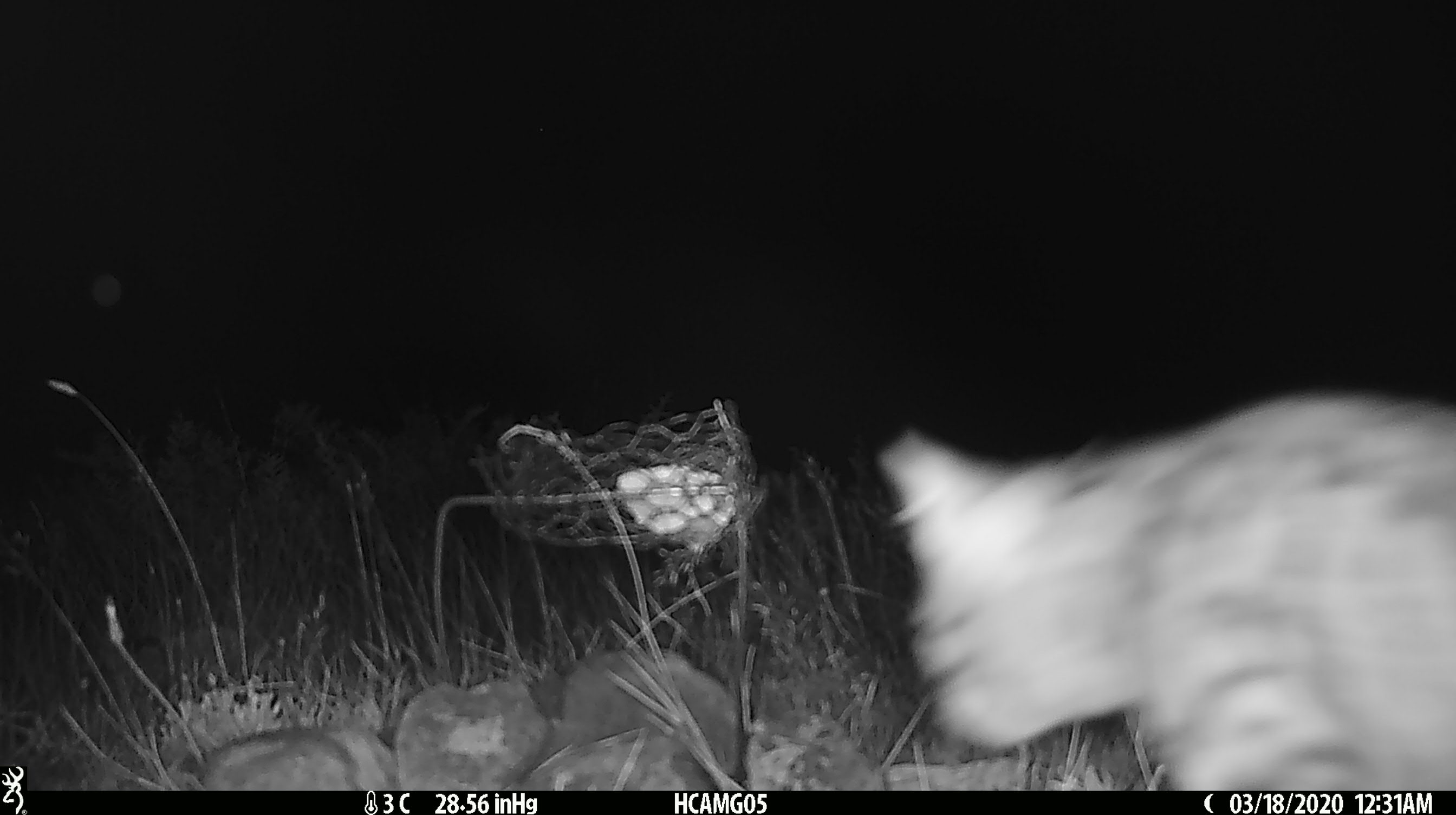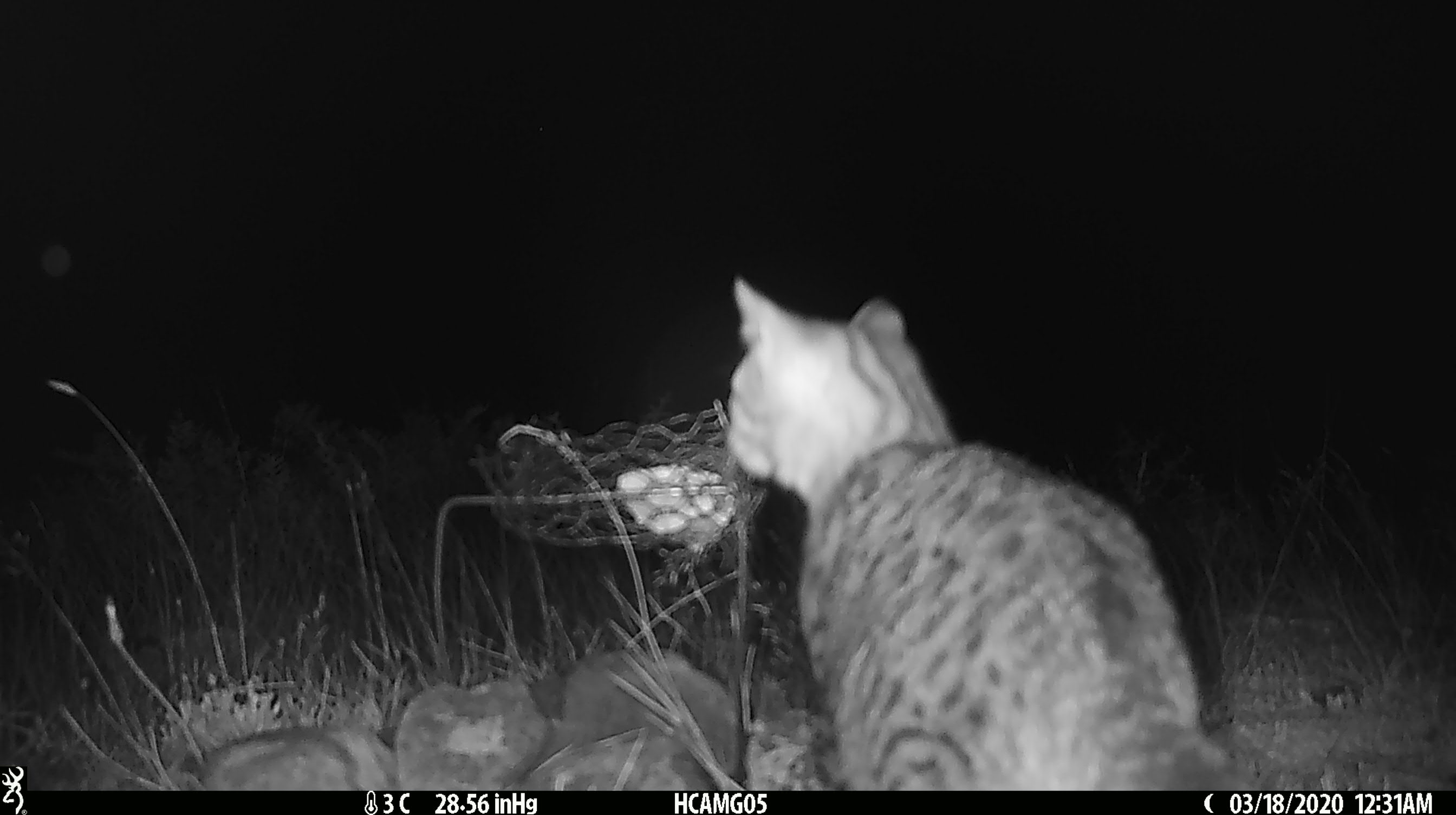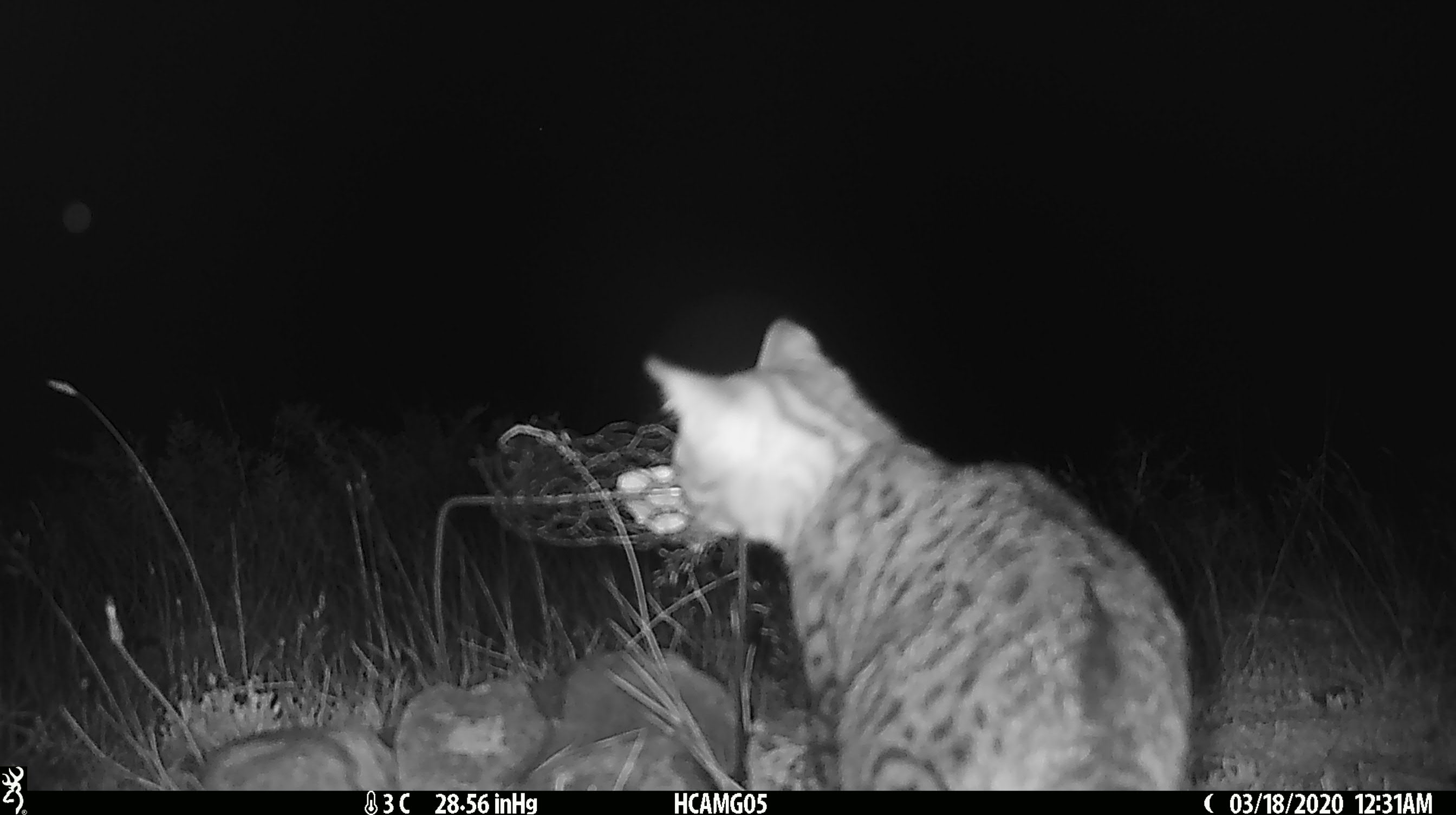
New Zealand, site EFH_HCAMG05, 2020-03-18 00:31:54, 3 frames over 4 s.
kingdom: Animalia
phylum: Chordata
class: Mammalia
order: Carnivora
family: Felidae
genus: Felis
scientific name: Felis catus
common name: domestic cat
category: cat